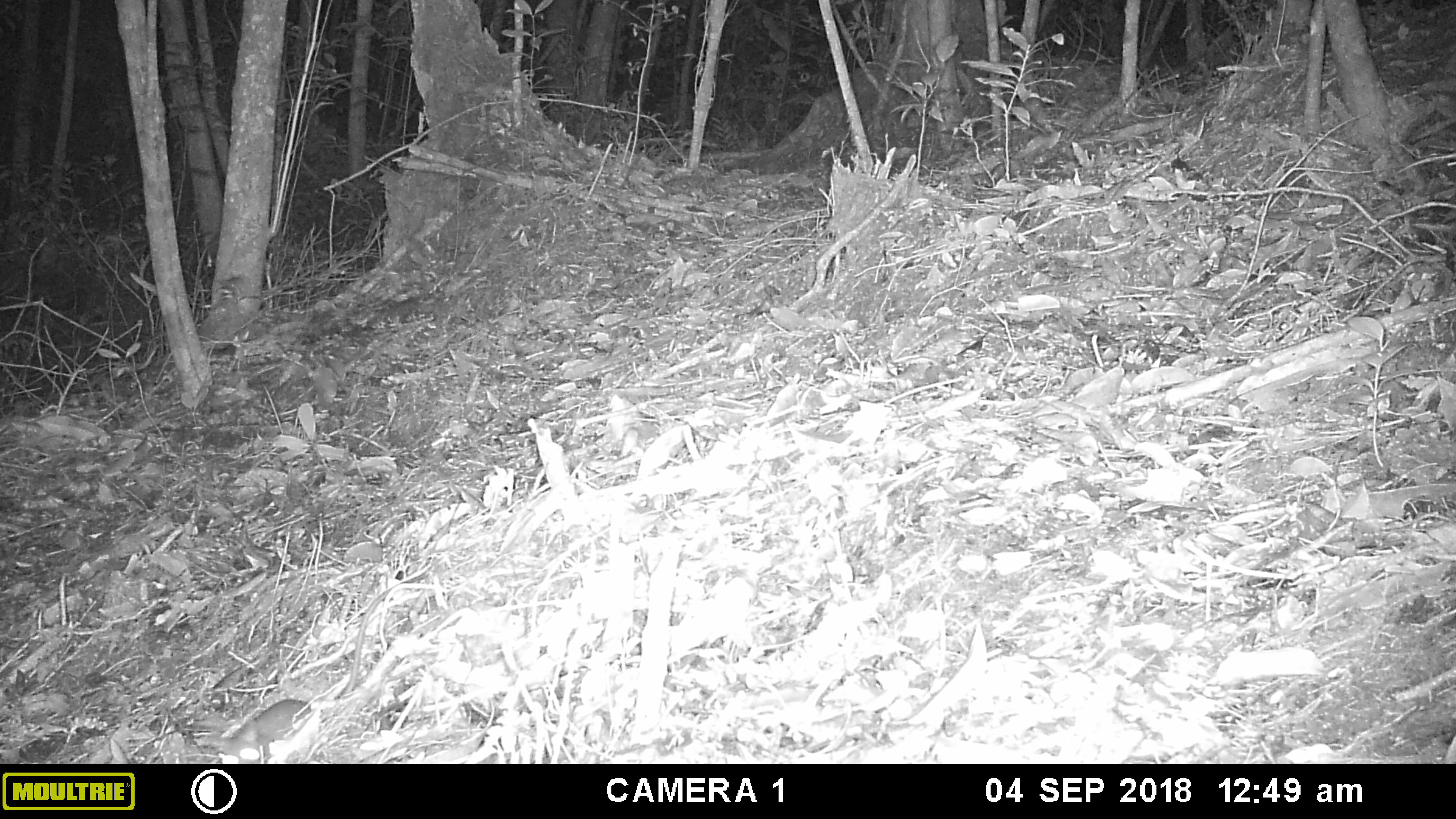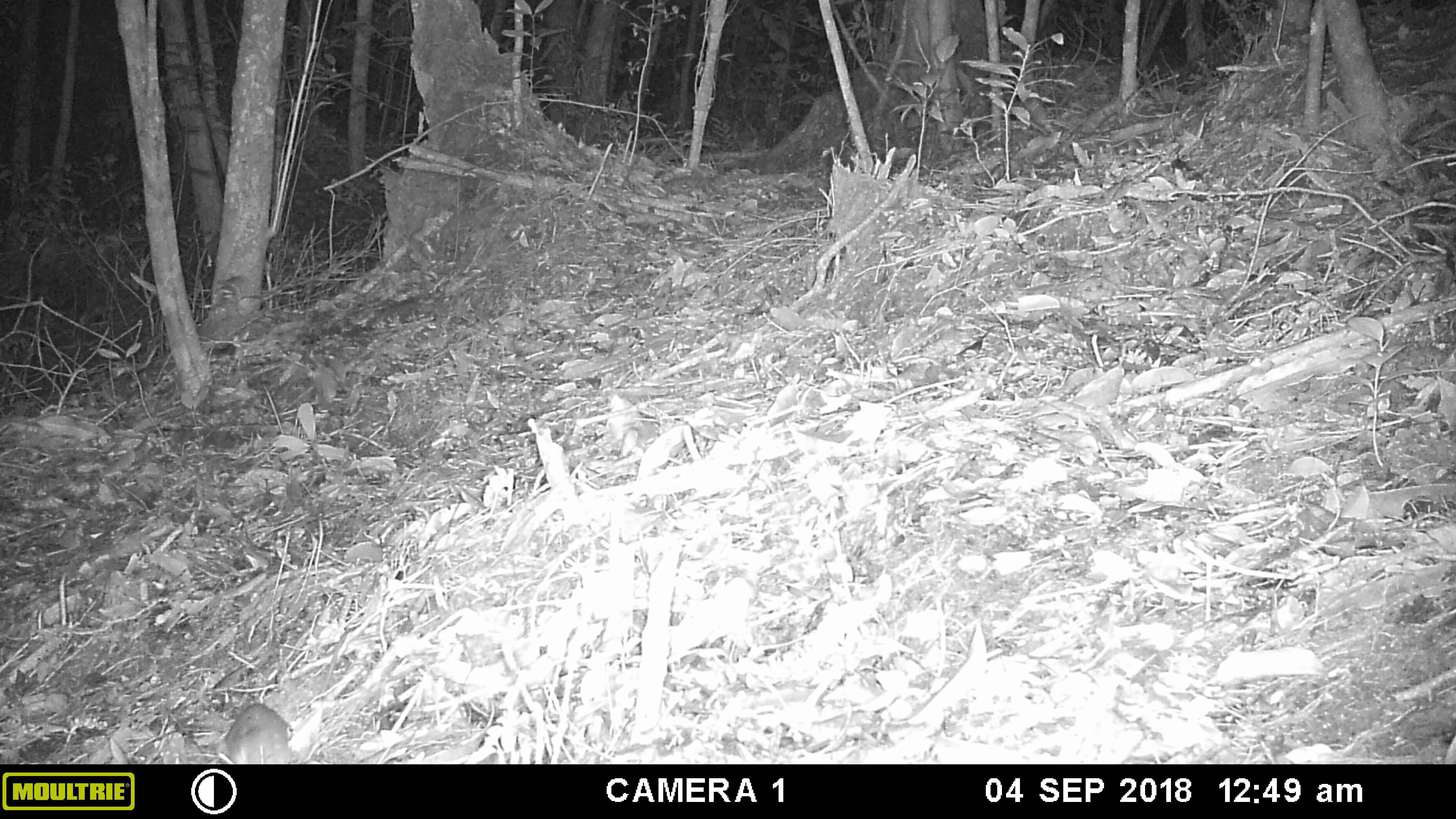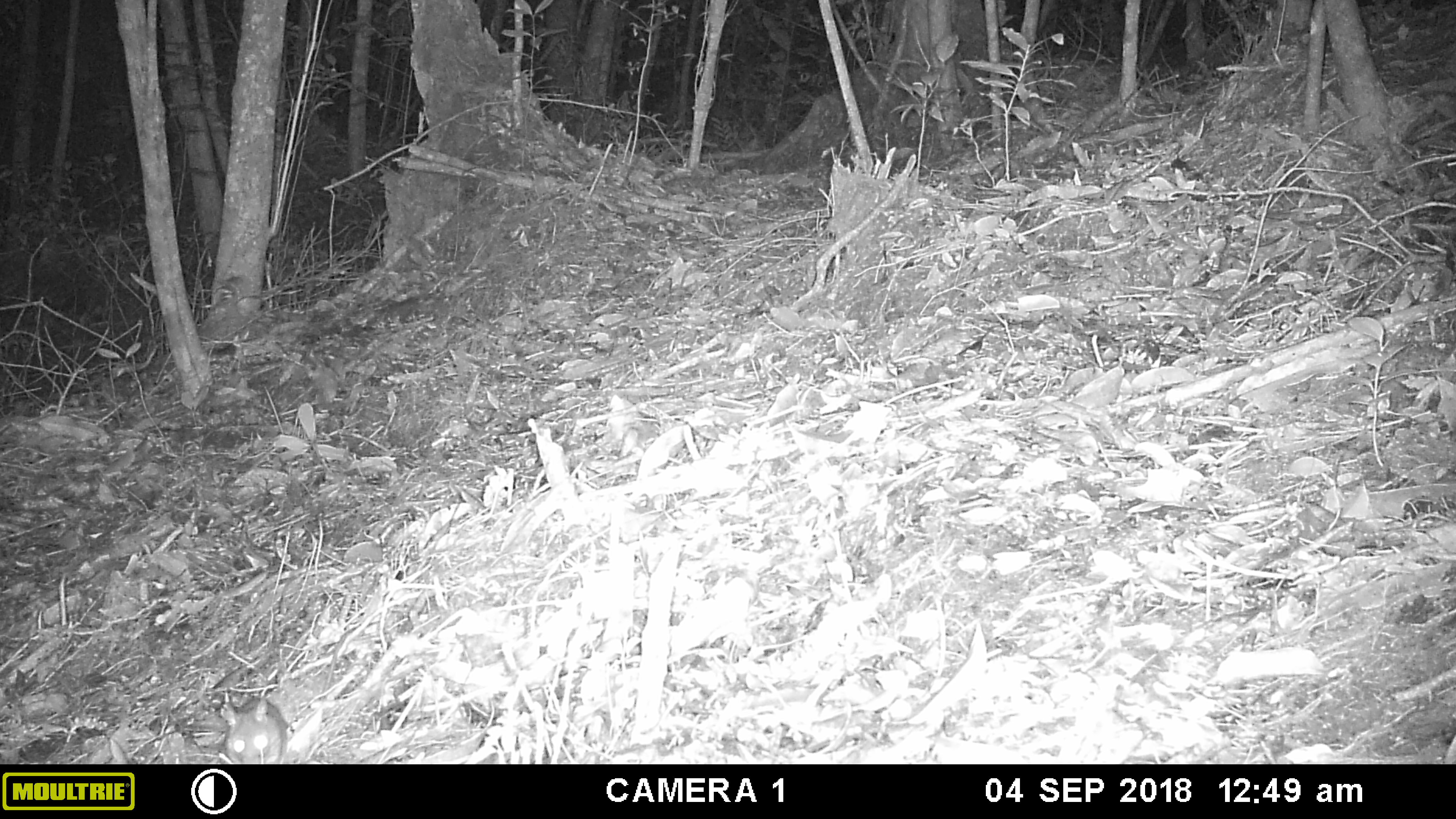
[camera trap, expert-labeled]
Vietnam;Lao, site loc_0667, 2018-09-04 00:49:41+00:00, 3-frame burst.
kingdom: Animalia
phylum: Chordata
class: Mammalia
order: Rodentia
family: Muridae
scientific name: Muridae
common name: old-world mice and rats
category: unidentified murid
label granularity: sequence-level